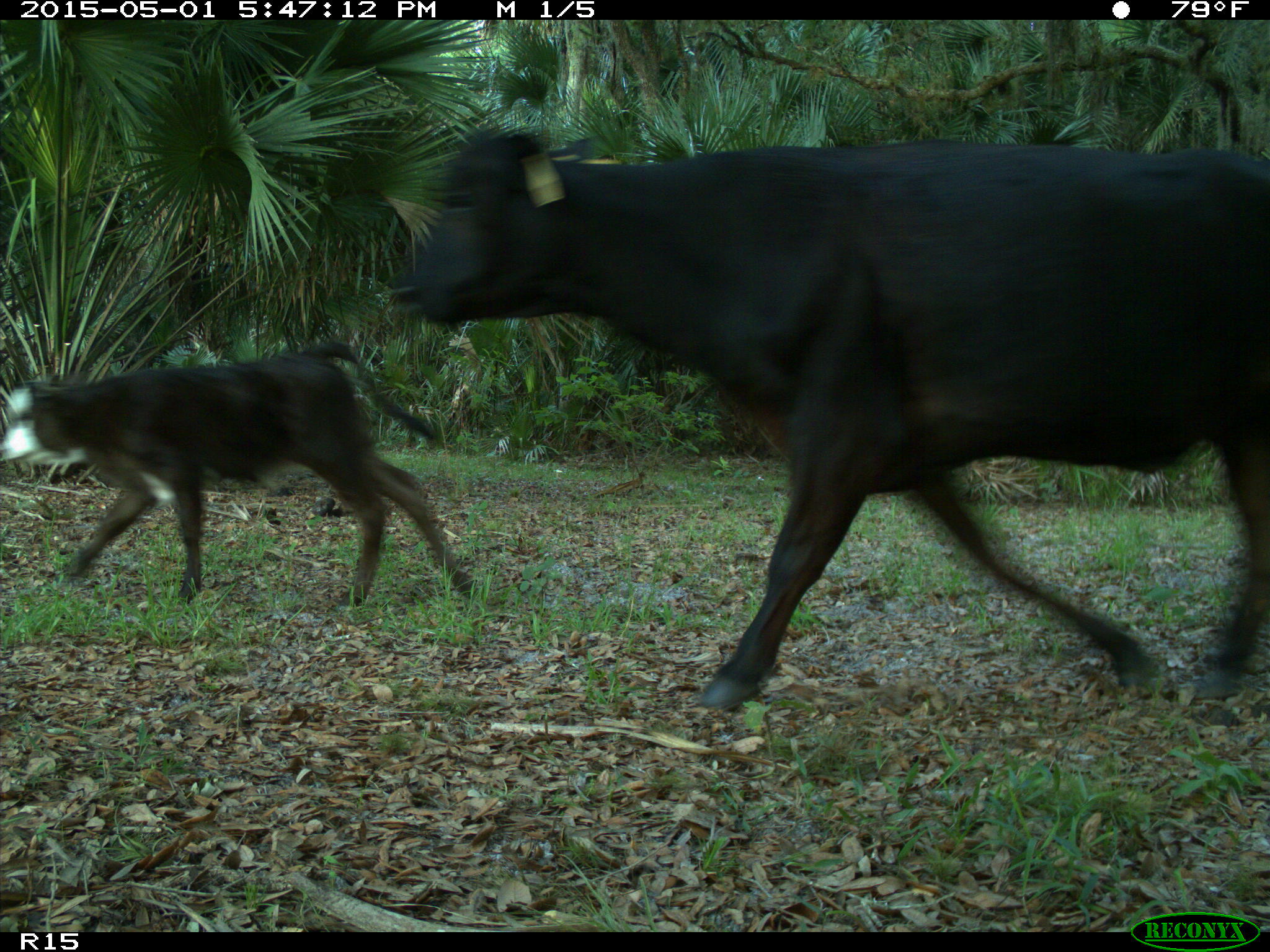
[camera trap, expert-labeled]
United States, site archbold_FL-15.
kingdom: Animalia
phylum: Chordata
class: Mammalia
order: Artiodactyla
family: Bovidae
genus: Bos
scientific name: Bos taurus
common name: domestic cow